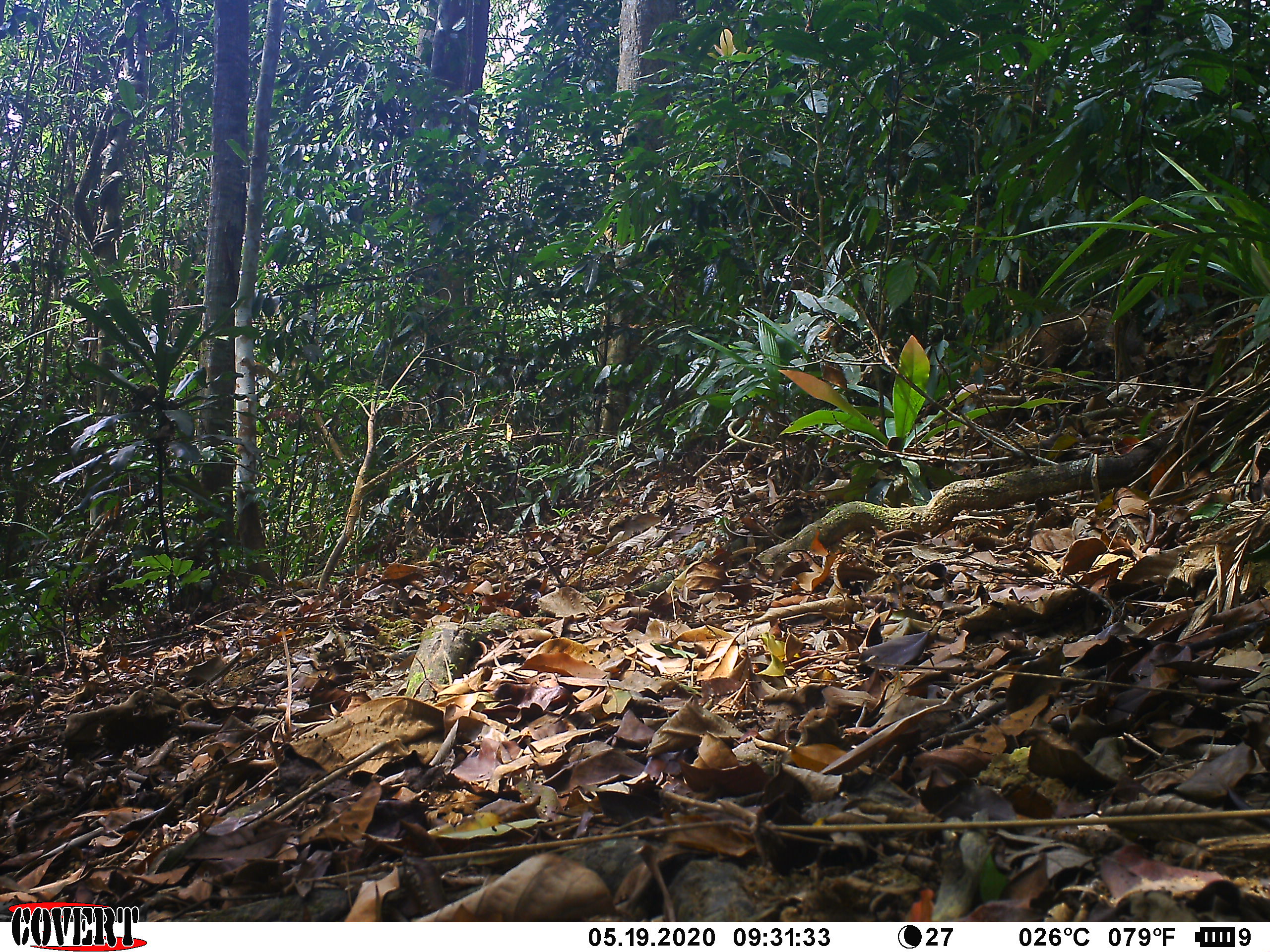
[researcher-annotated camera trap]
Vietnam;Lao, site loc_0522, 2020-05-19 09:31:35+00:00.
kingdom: Animalia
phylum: Chordata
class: Mammalia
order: Carnivora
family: Herpestidae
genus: Urva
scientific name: Urva urva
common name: crab-eating mongoose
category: crab eating mongoose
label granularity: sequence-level